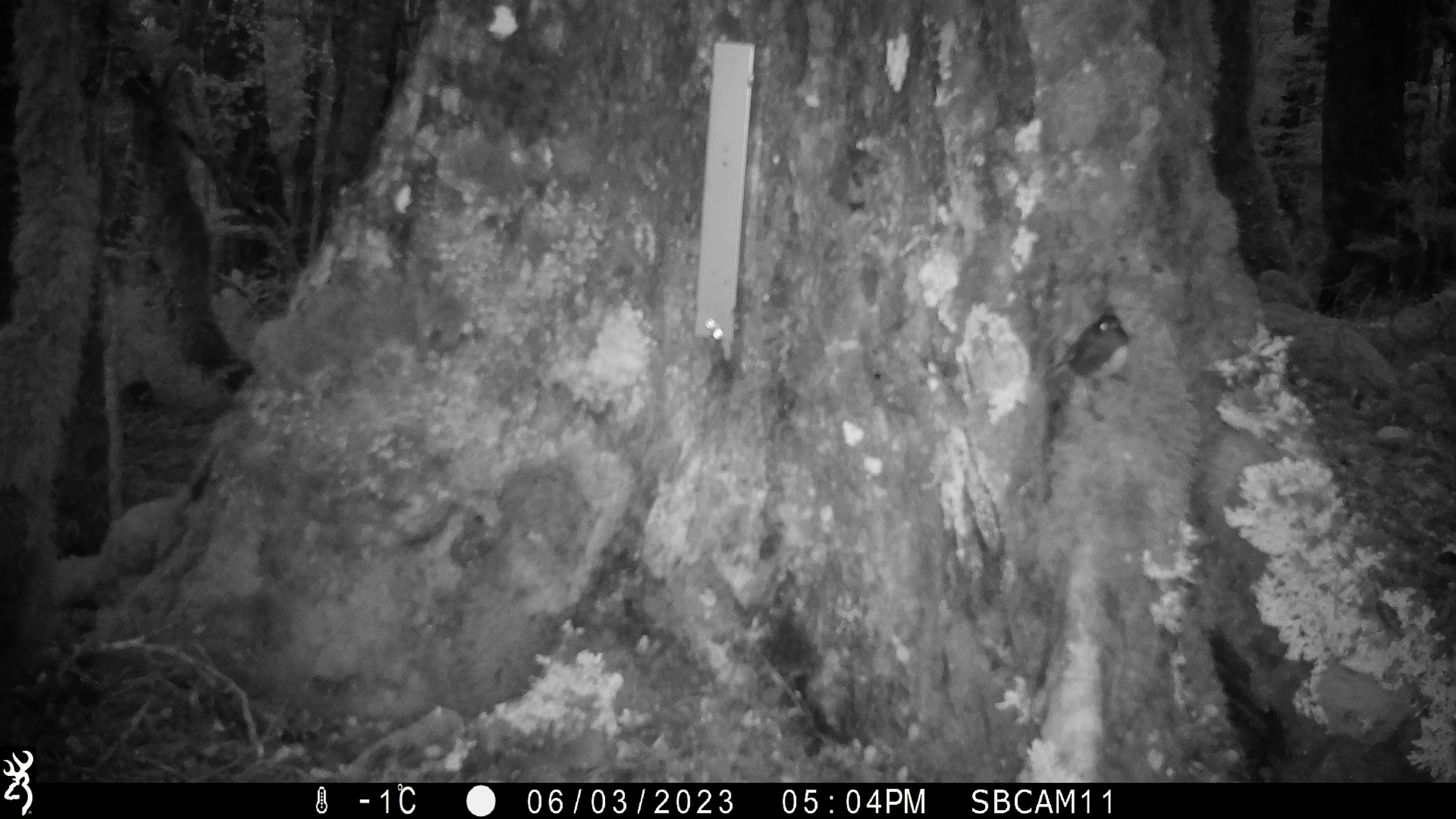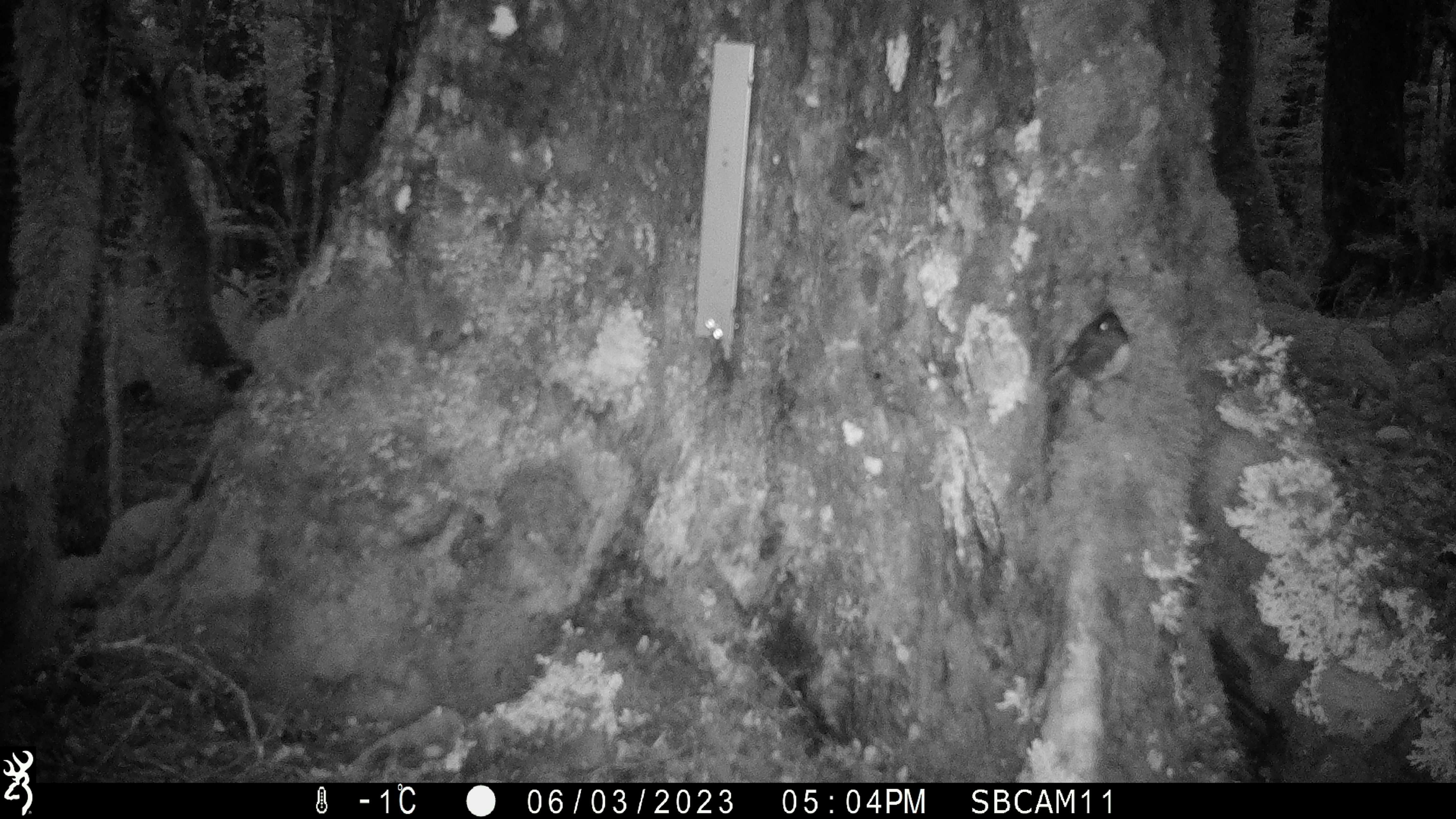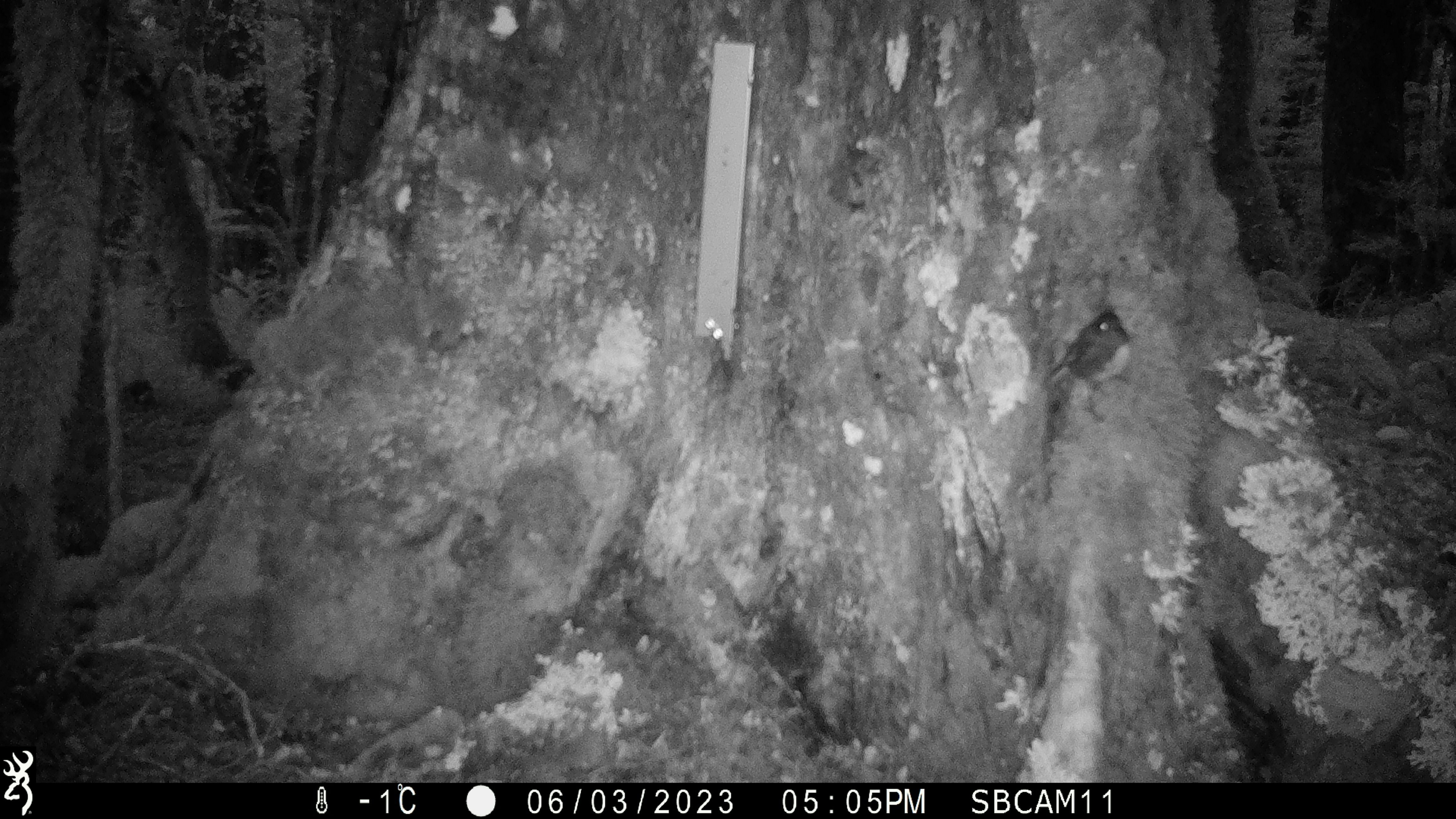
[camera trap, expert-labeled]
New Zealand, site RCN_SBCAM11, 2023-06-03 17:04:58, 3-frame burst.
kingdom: Animalia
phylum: Chordata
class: Aves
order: Passeriformes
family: Petroicidae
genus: Petroica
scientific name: Petroica australis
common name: new zealand robin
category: robin